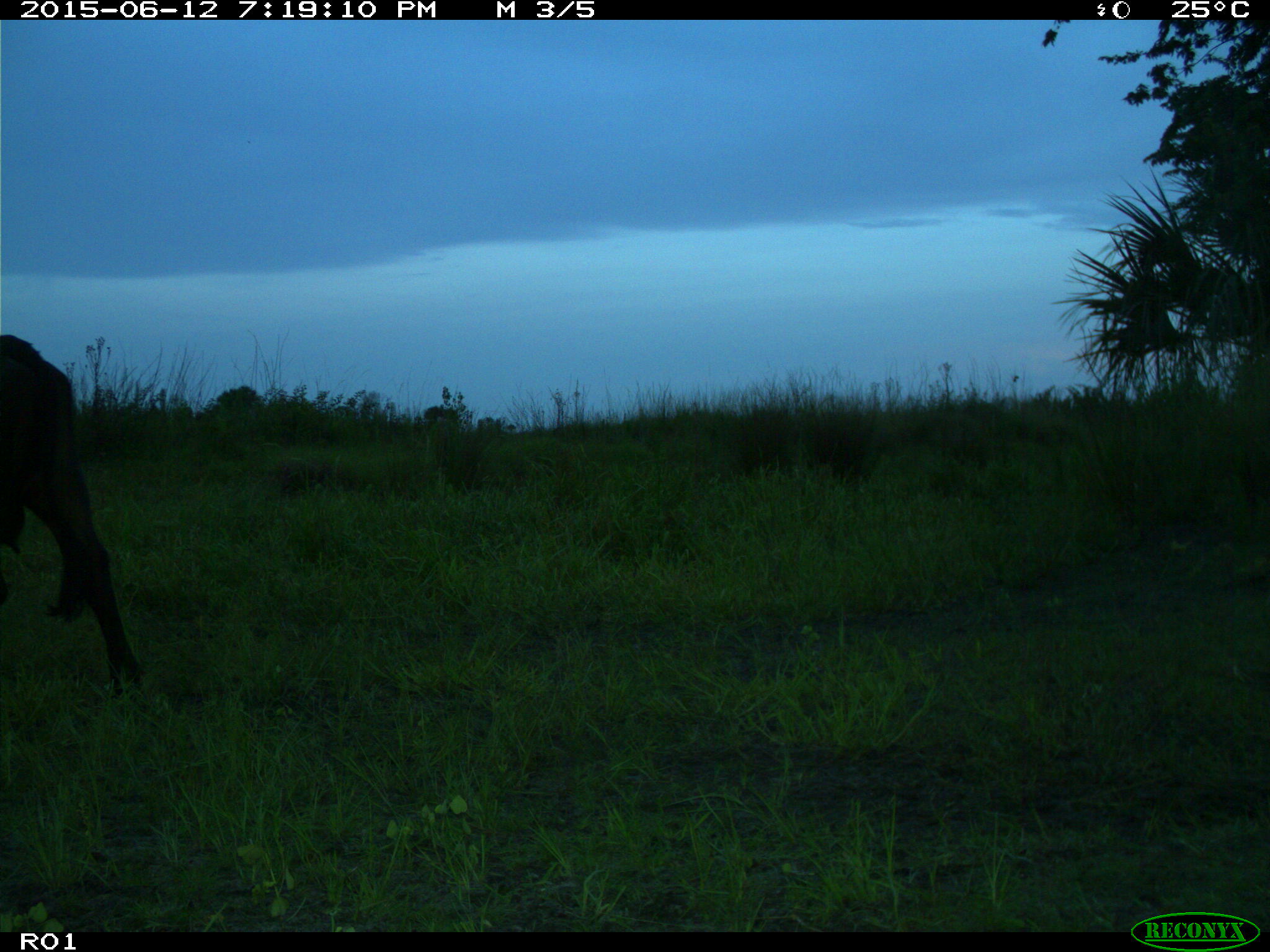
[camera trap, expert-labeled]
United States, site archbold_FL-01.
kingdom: Animalia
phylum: Chordata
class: Mammalia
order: Artiodactyla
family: Bovidae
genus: Bos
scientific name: Bos taurus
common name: domestic cow